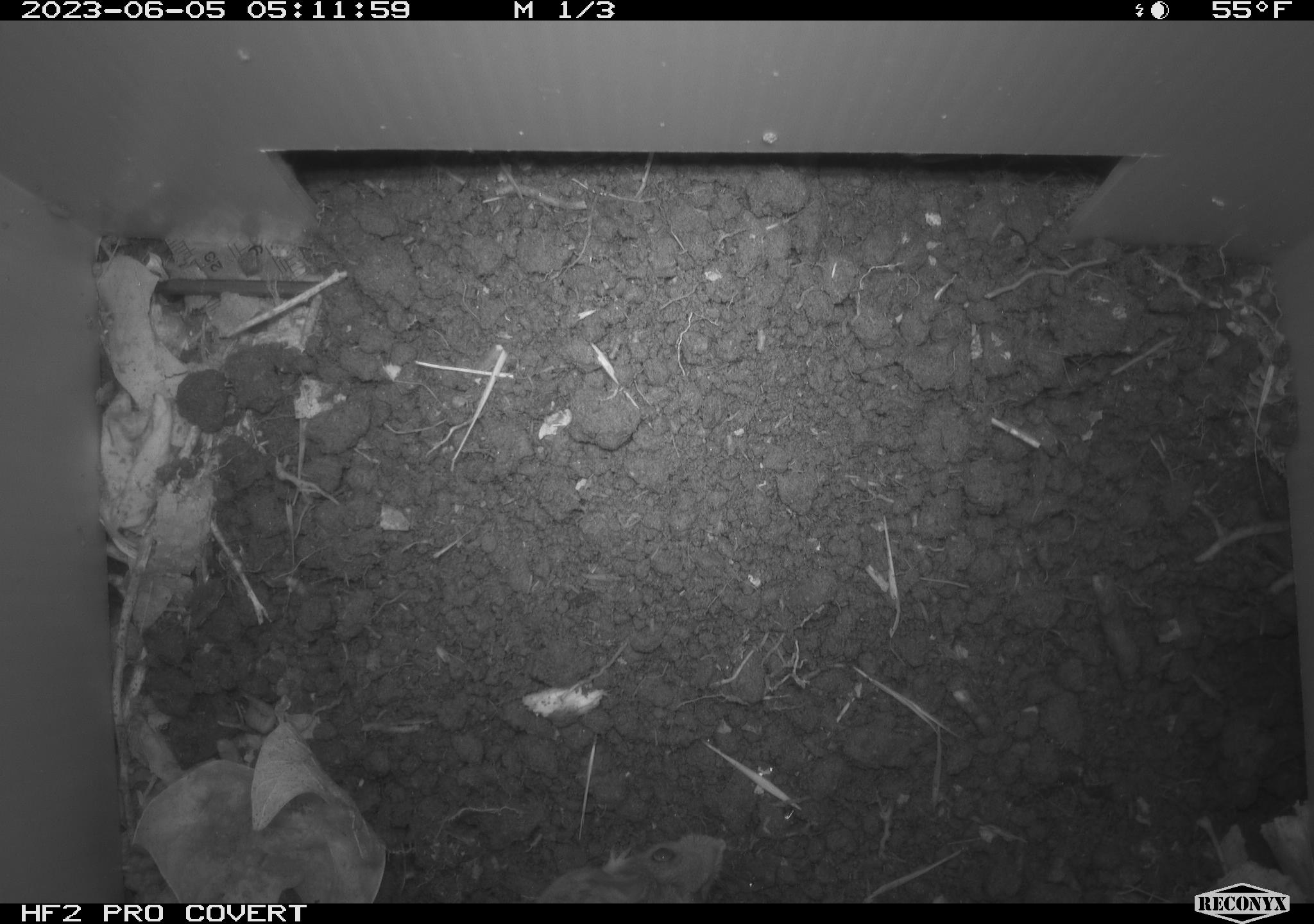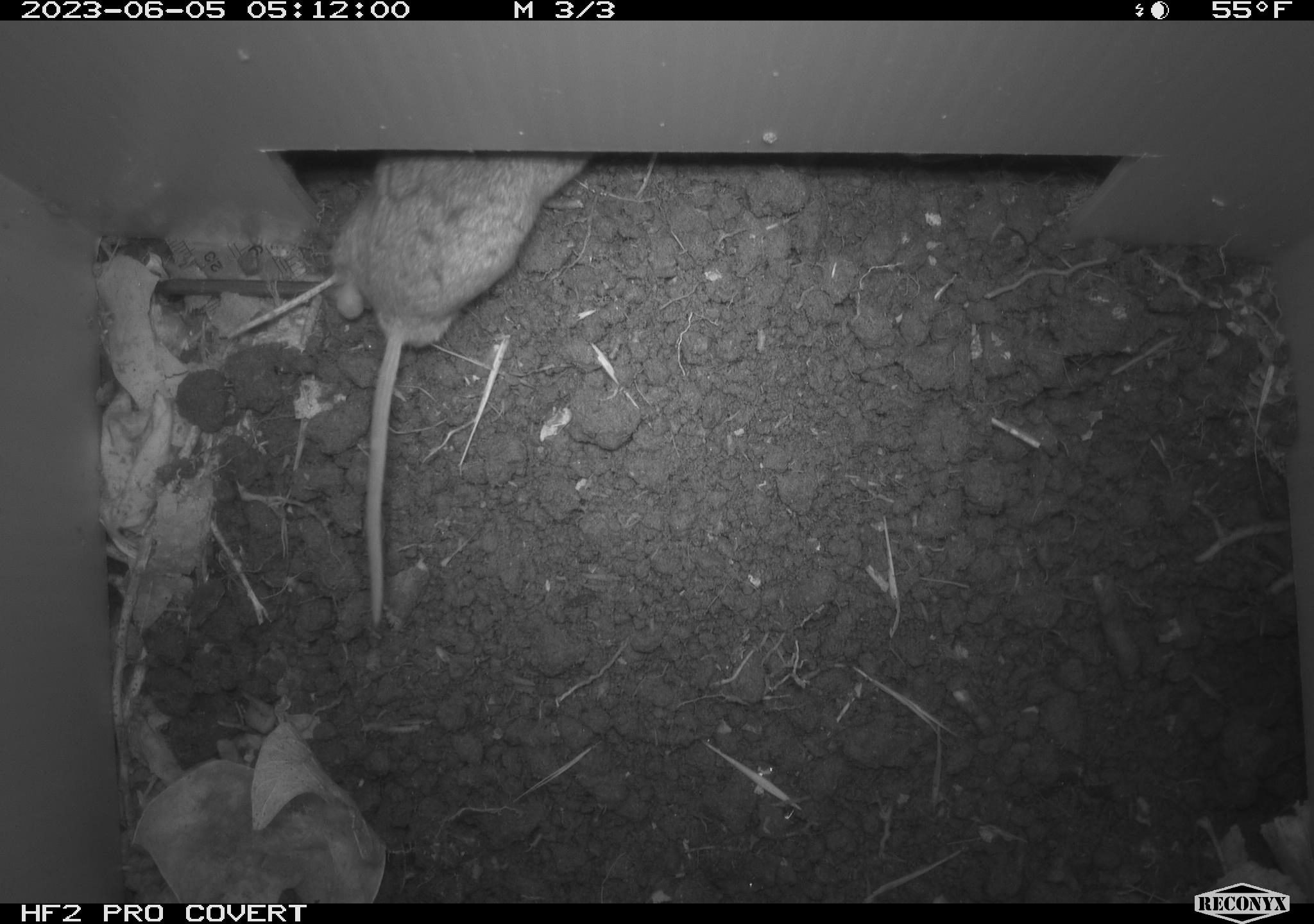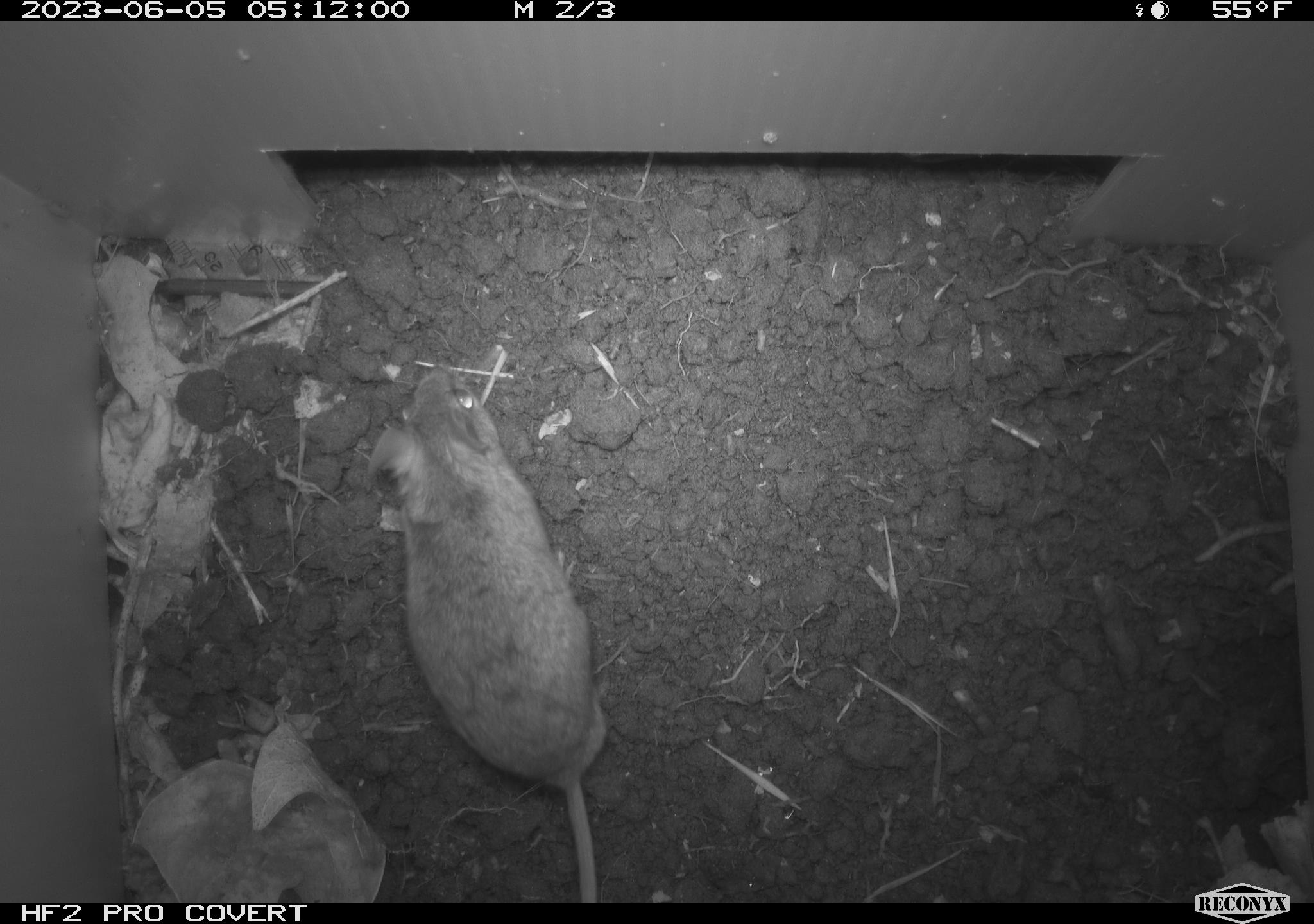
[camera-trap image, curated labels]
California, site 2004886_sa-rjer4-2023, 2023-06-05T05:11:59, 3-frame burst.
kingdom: Animalia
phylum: Chordata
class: Mammalia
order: Rodentia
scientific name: Rodentia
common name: mouse species